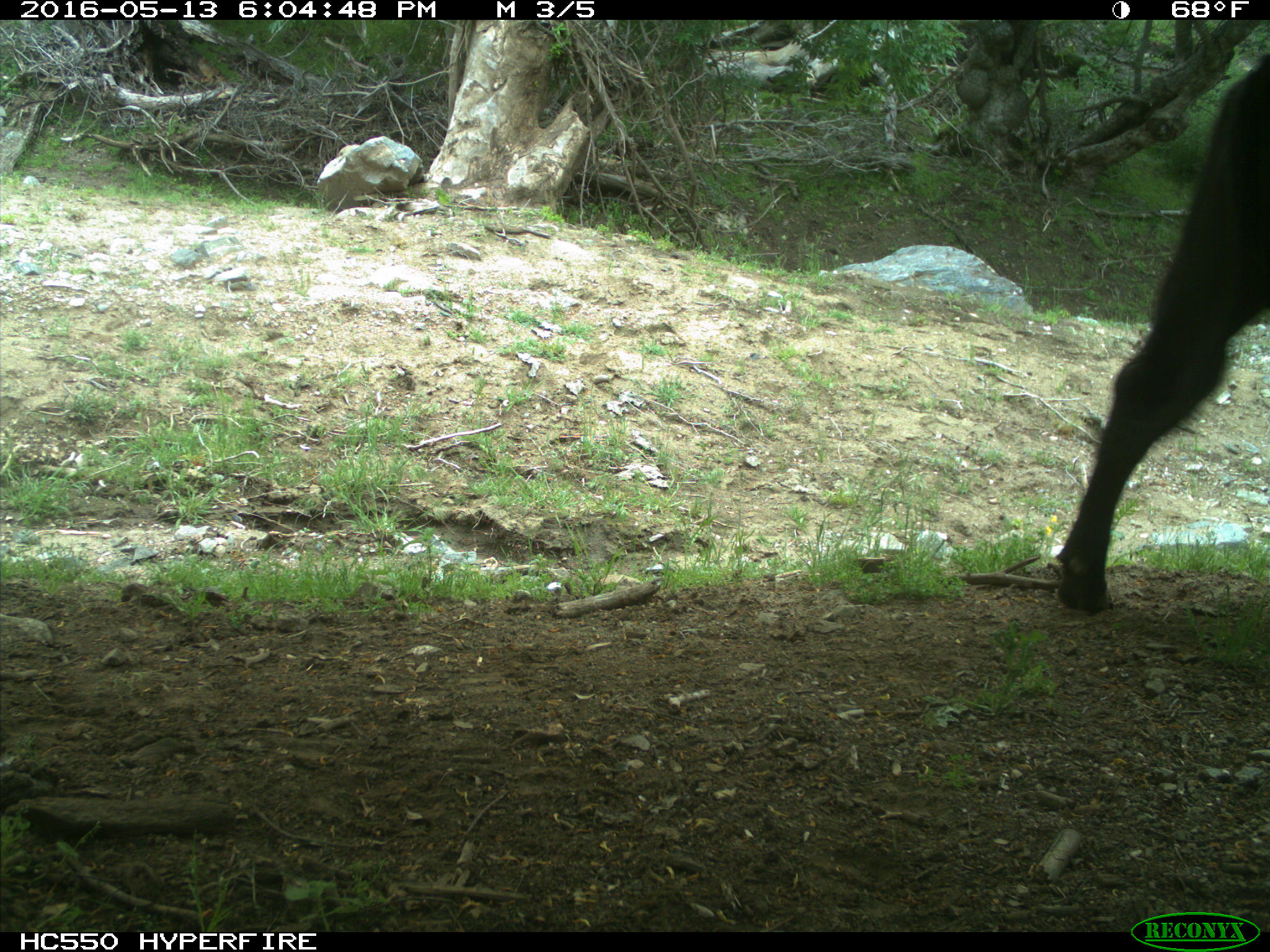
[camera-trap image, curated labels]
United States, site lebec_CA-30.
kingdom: Animalia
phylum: Chordata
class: Mammalia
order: Artiodactyla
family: Bovidae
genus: Bos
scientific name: Bos taurus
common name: domestic cow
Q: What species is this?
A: Bos taurus (domestic cow).